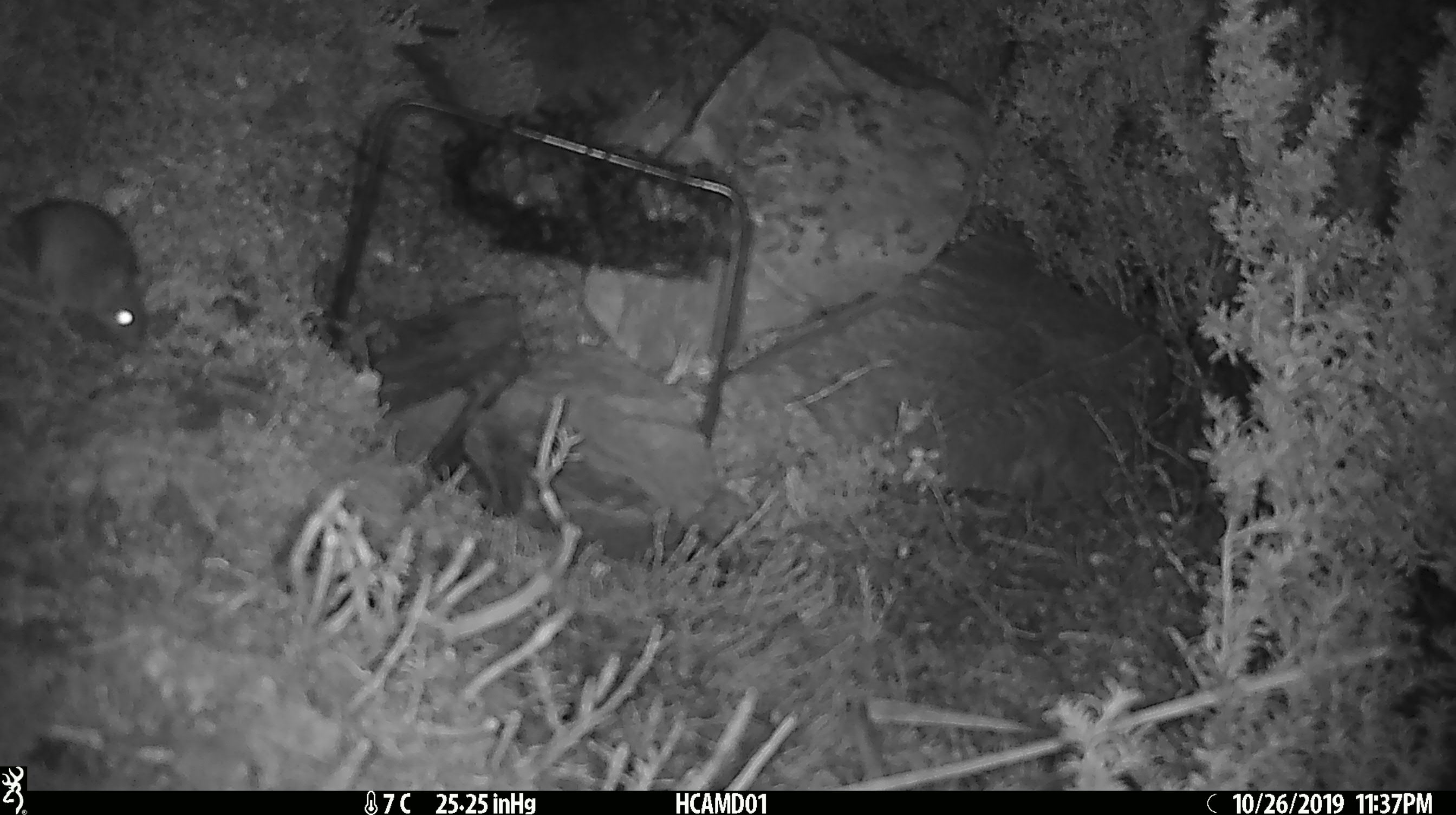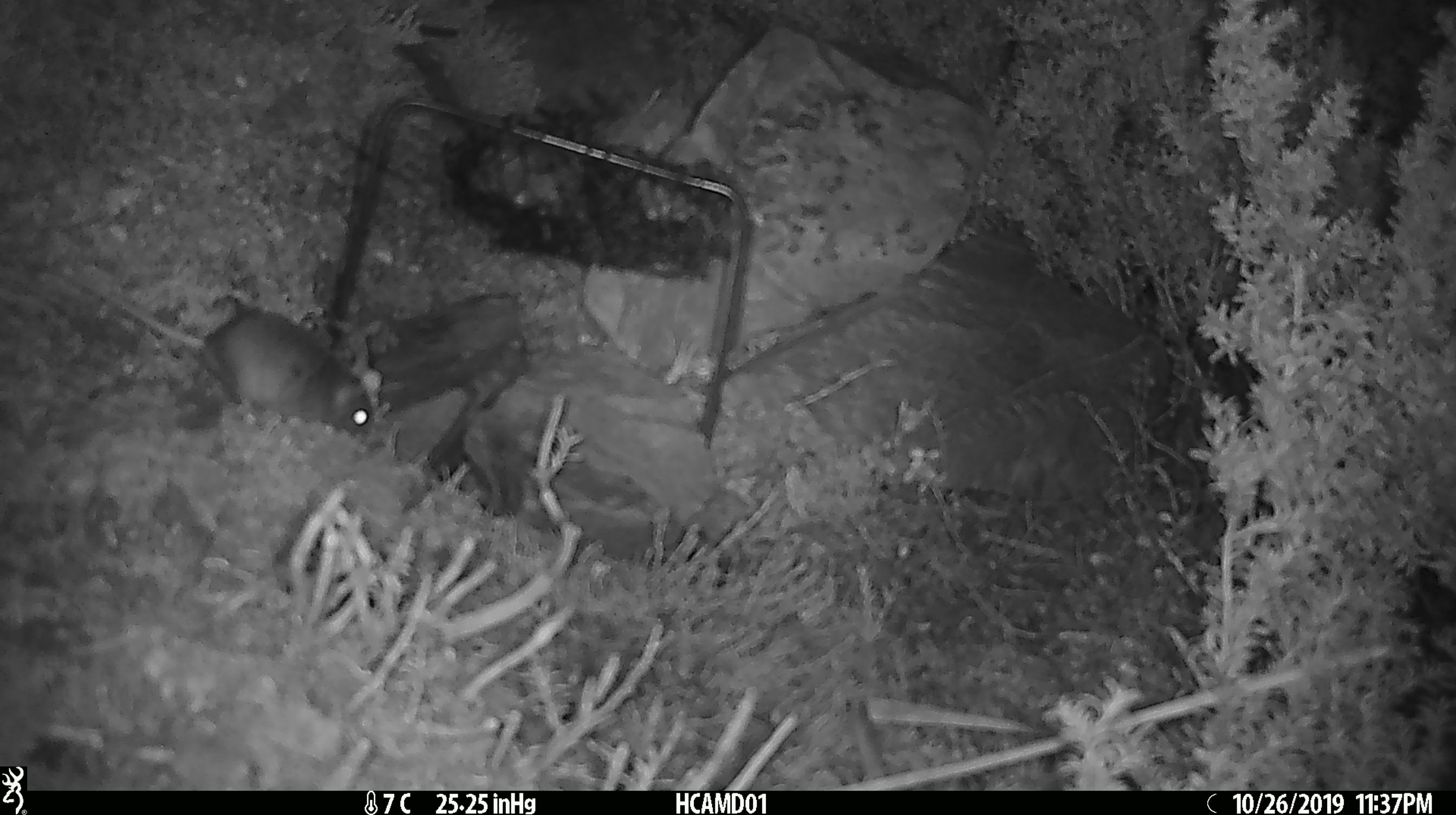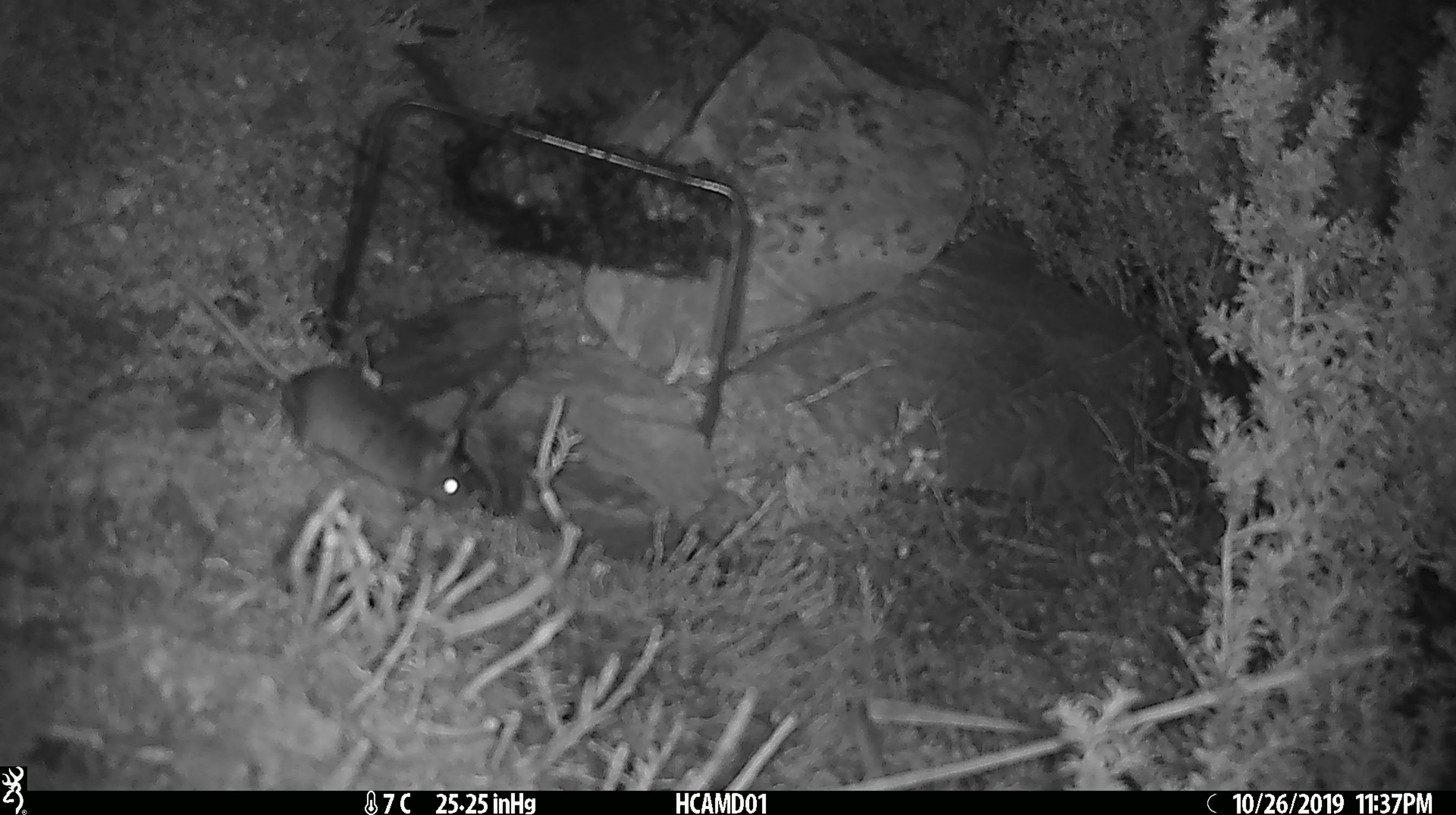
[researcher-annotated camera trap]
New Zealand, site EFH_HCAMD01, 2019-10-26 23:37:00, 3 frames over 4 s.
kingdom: Animalia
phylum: Chordata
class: Mammalia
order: Rodentia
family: Muridae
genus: Mus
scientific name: Mus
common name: mouse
Mouse (Mus).